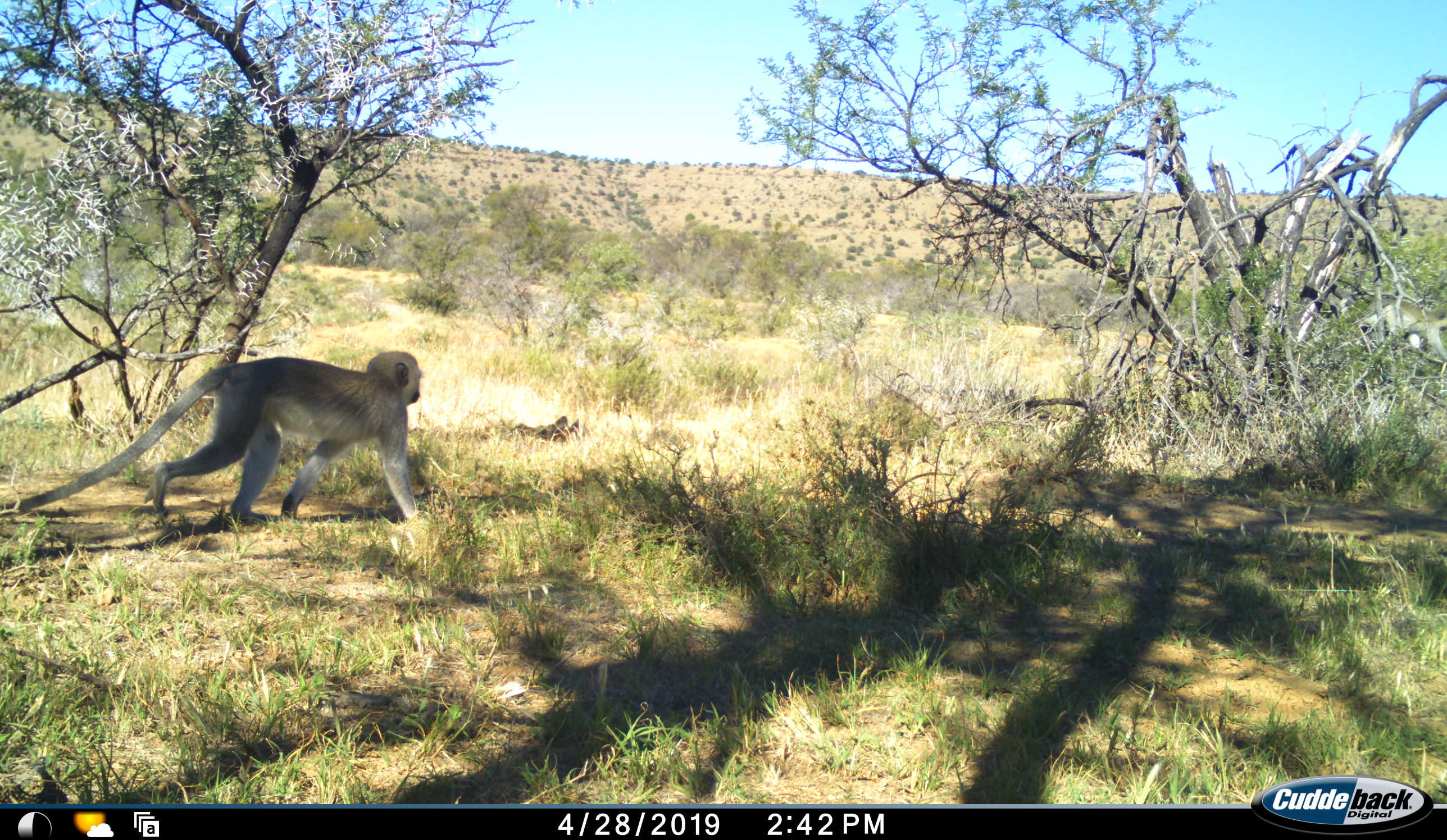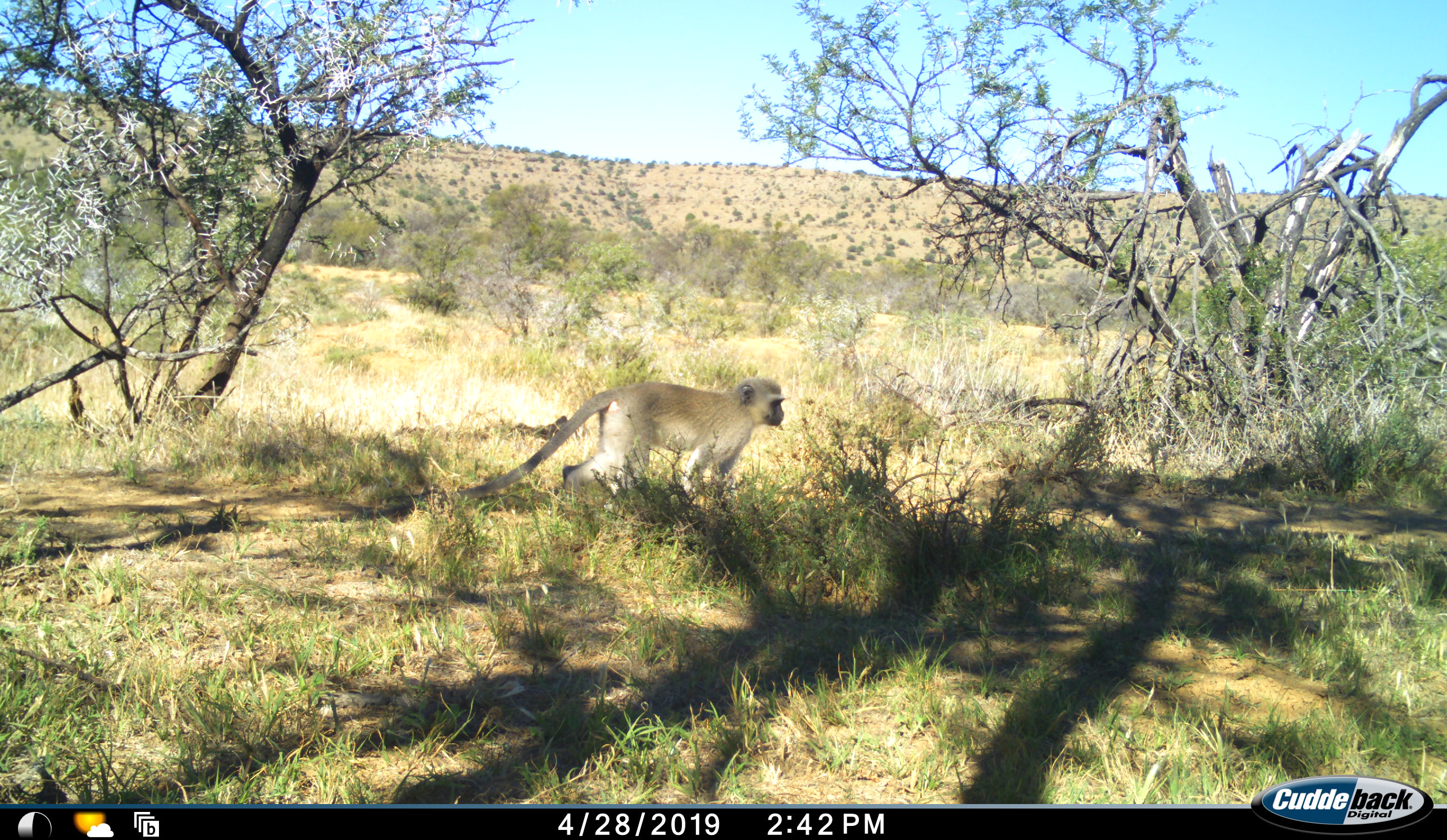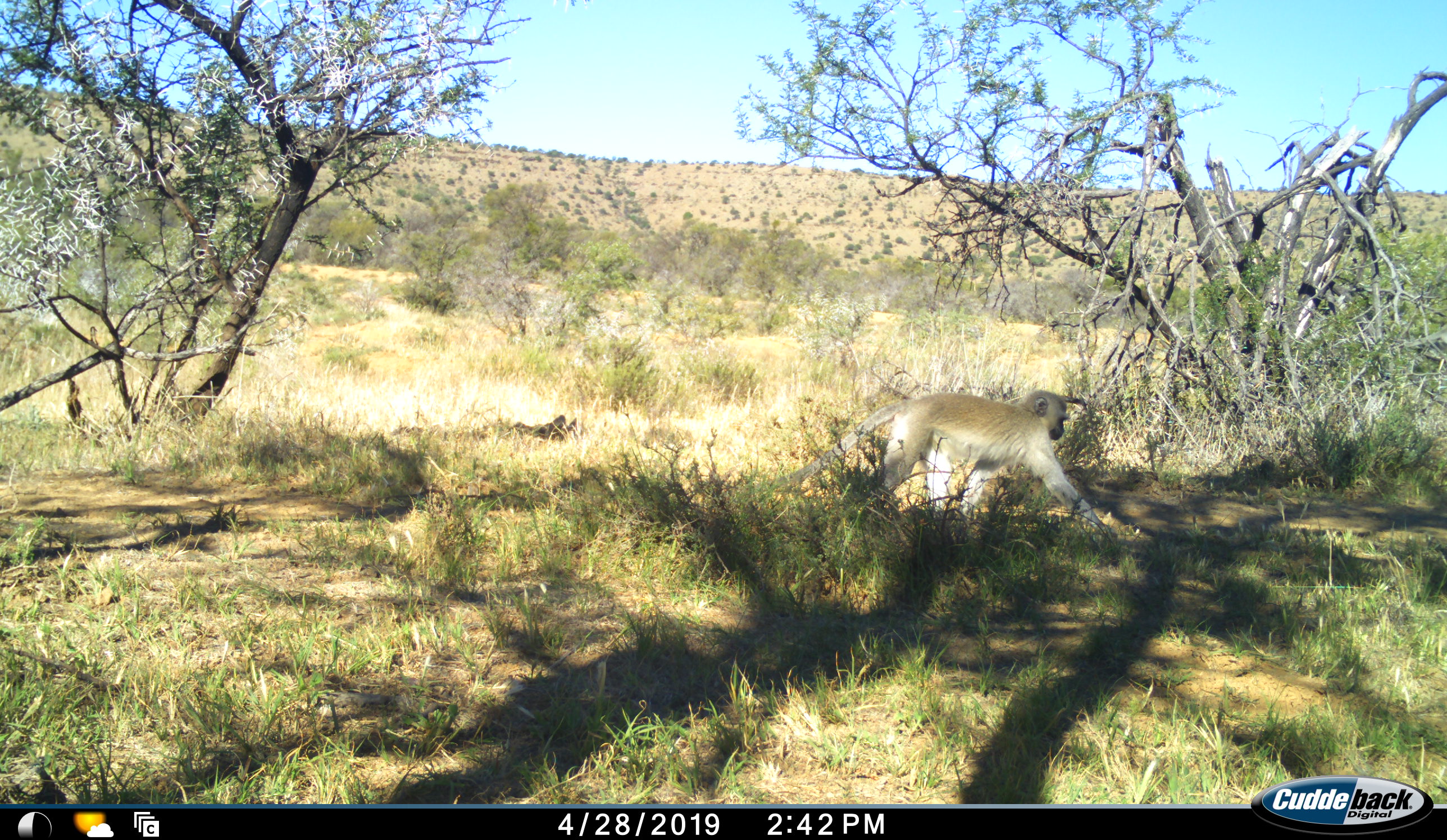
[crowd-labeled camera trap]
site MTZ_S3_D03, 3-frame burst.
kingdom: Animalia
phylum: Chordata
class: Mammalia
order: Primates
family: Cercopithecidae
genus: Chlorocebus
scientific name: Chlorocebus pygerythrus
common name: vervet monkey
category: monkeyvervet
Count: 1.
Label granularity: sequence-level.